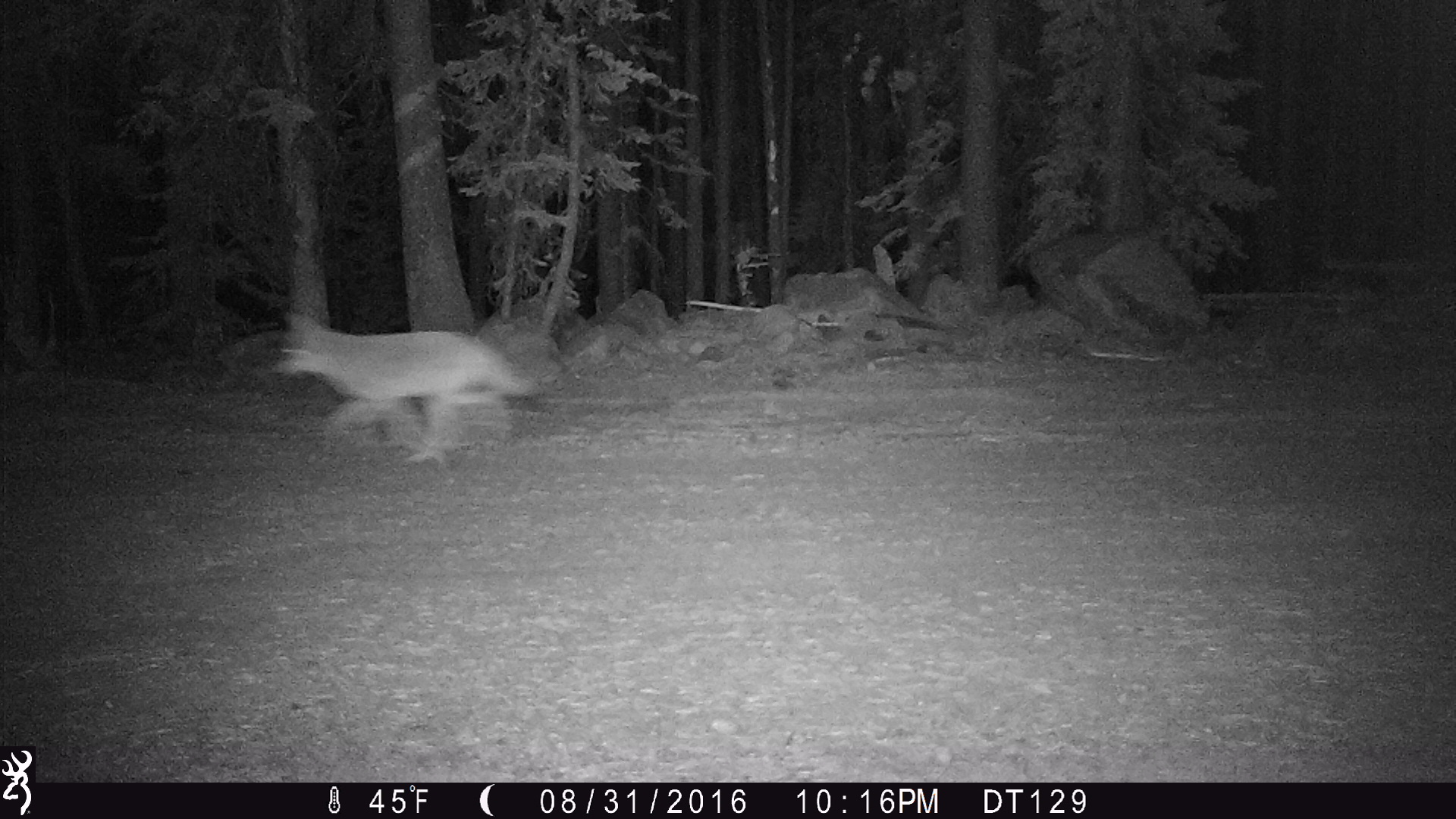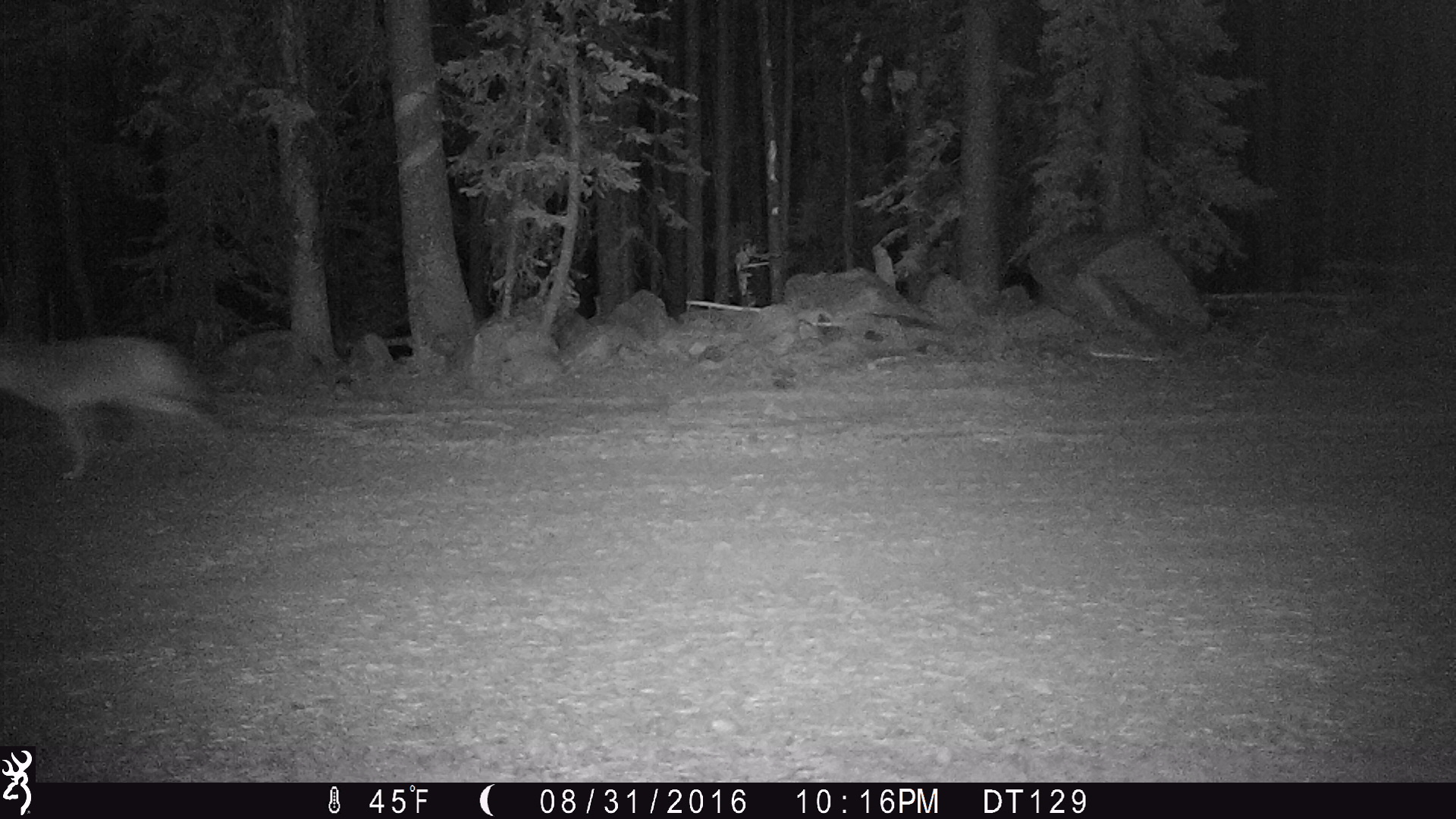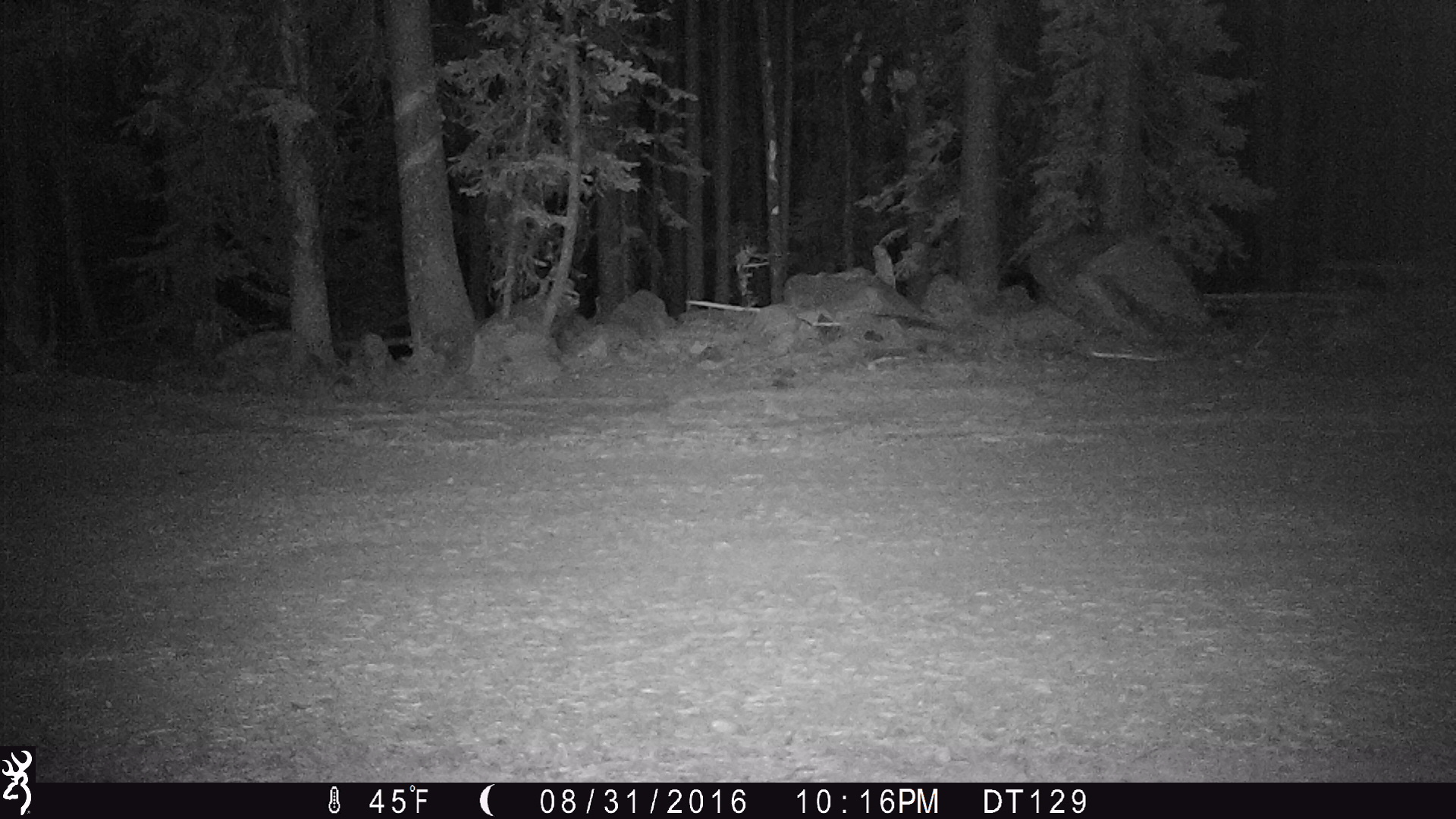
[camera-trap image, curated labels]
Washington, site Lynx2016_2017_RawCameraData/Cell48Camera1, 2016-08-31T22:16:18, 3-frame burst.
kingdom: Animalia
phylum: Chordata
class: Mammalia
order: Carnivora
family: Canidae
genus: Canis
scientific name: Canis latrans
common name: coyote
Canis latrans (coyote). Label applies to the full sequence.